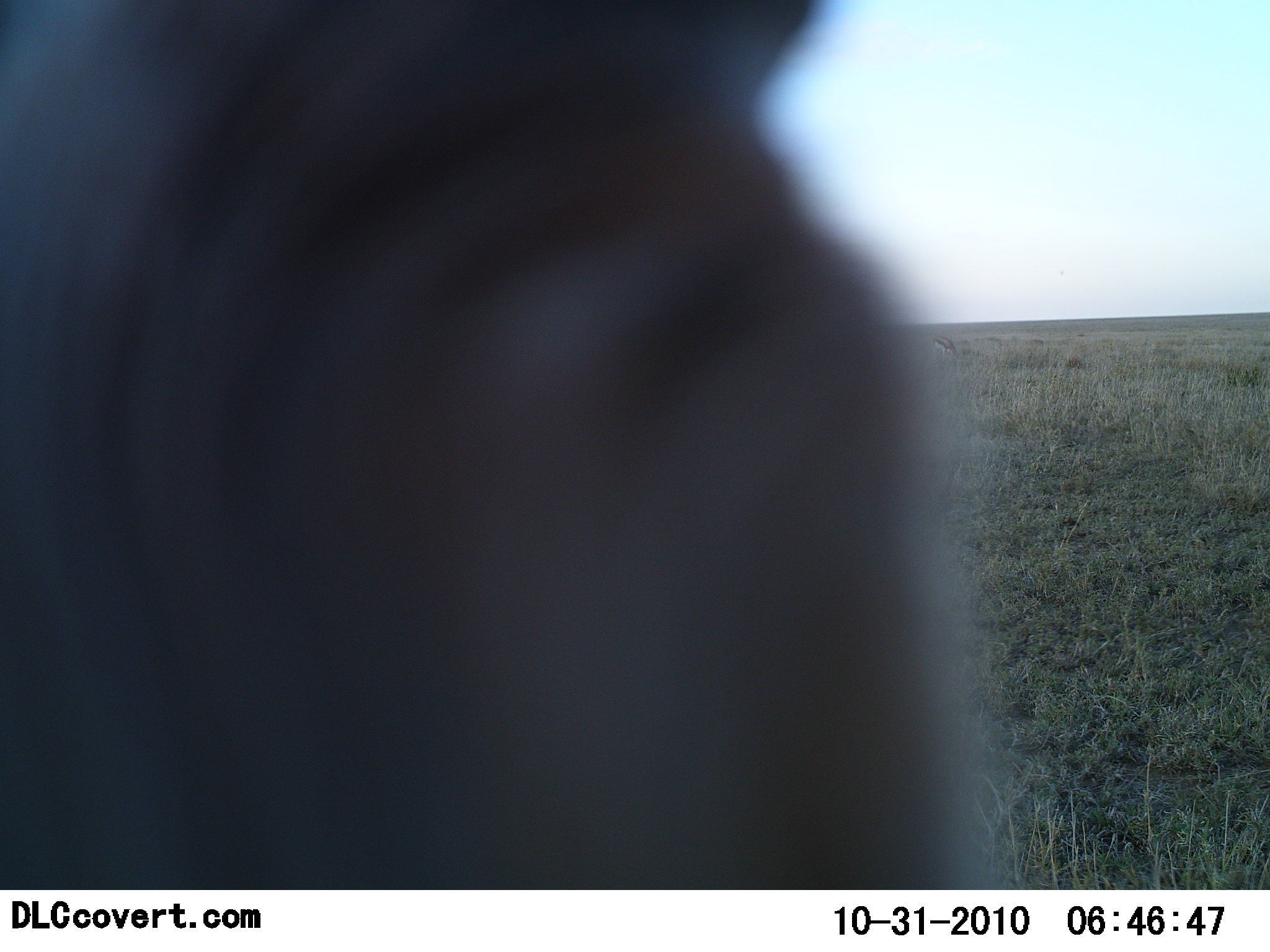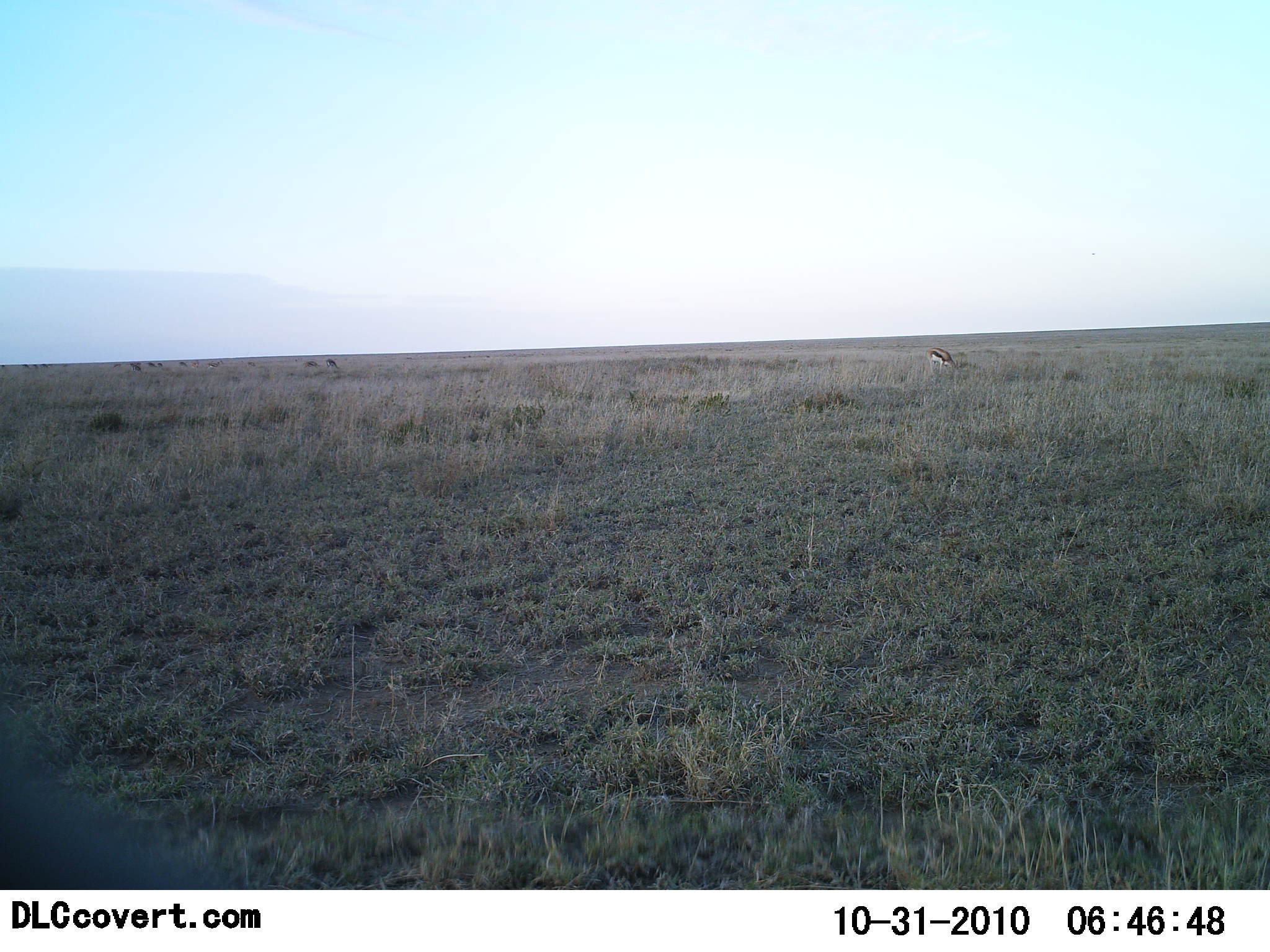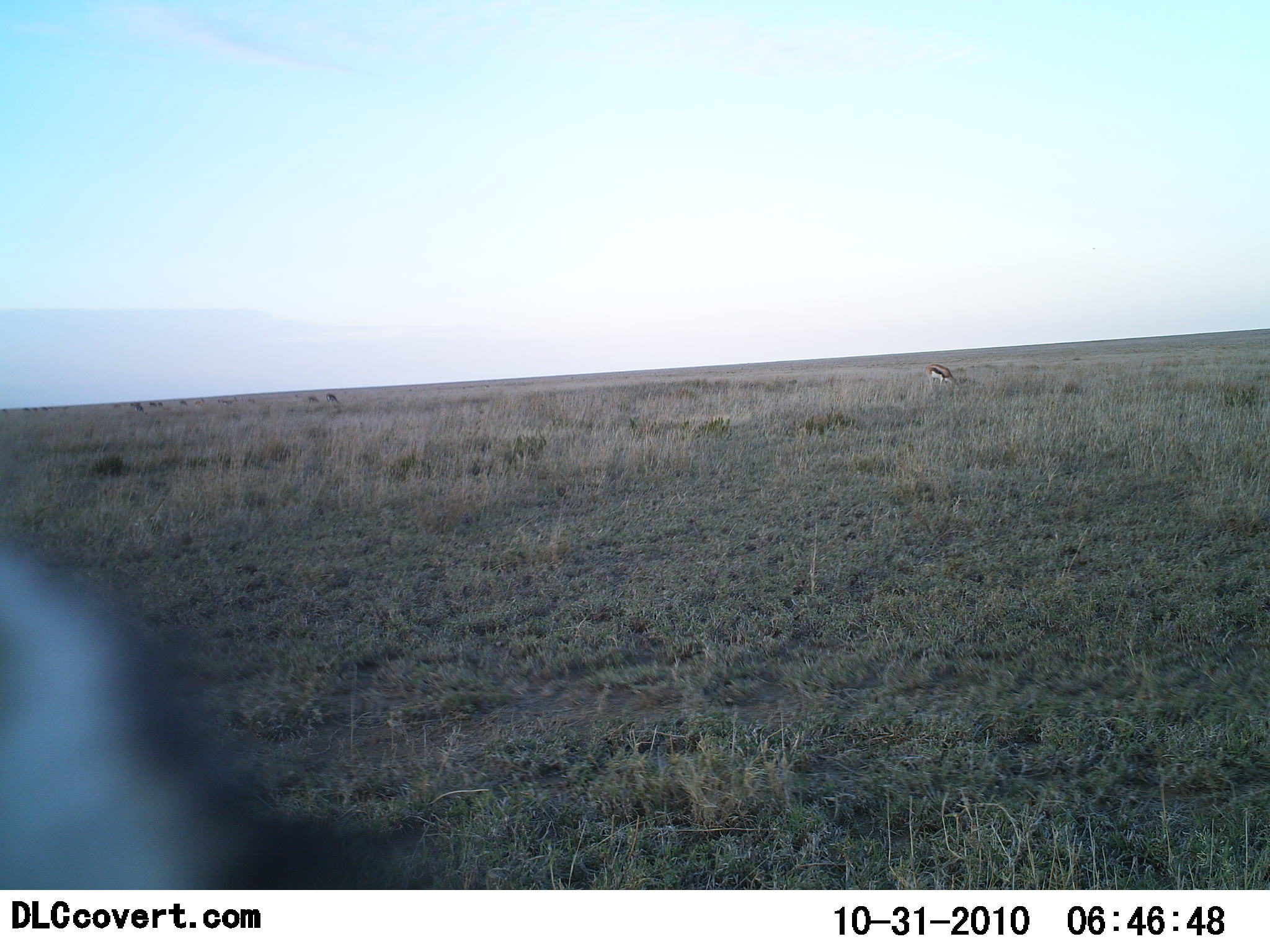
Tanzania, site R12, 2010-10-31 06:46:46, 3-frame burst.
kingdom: Animalia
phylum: Chordata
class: Mammalia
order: Artiodactyla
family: Bovidae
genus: Eudorcas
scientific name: Eudorcas thomsonii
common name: thomson's gazelle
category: gazellethomsons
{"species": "gazellethomsons (thomson's gazelle) (Eudorcas thomsonii)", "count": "1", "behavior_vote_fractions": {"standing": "28%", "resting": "0%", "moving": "11%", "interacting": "0%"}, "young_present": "0%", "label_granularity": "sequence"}